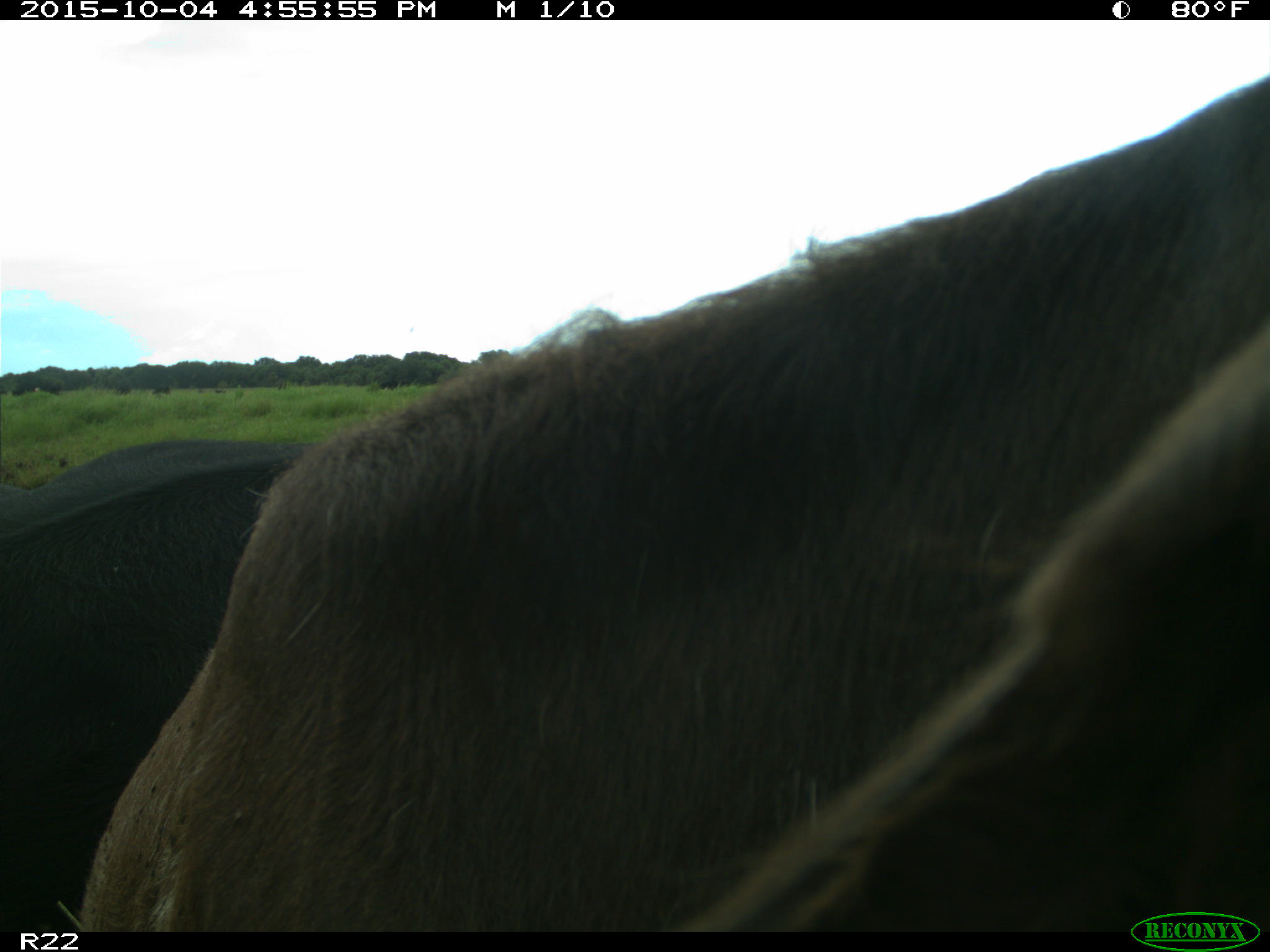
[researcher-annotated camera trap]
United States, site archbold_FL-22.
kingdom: Animalia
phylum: Chordata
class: Mammalia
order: Artiodactyla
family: Bovidae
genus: Bos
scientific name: Bos taurus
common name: domestic cow